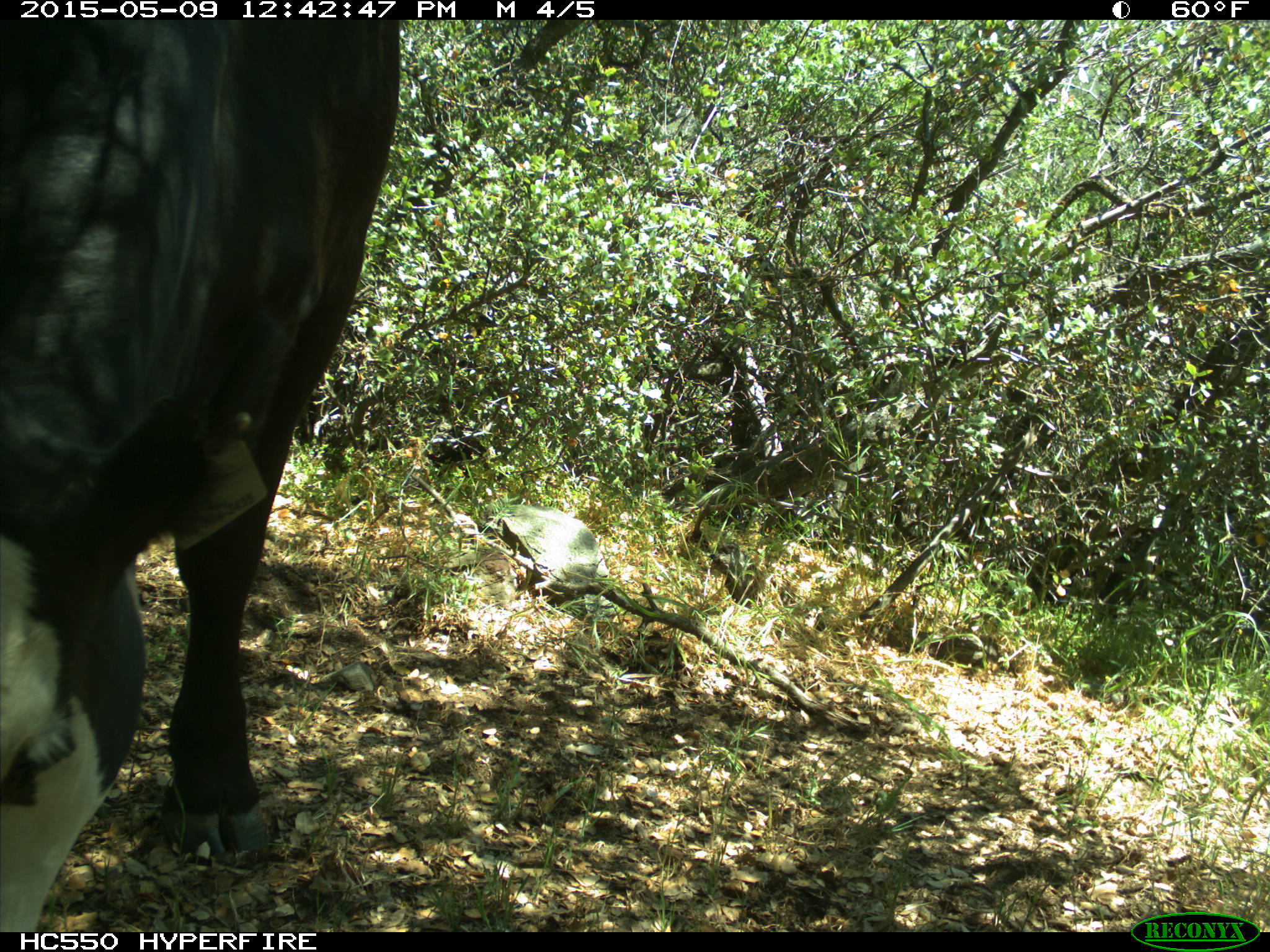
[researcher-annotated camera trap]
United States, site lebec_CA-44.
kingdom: Animalia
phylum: Chordata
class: Mammalia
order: Artiodactyla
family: Bovidae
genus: Bos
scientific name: Bos taurus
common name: domestic cow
Bos taurus (domestic cow).